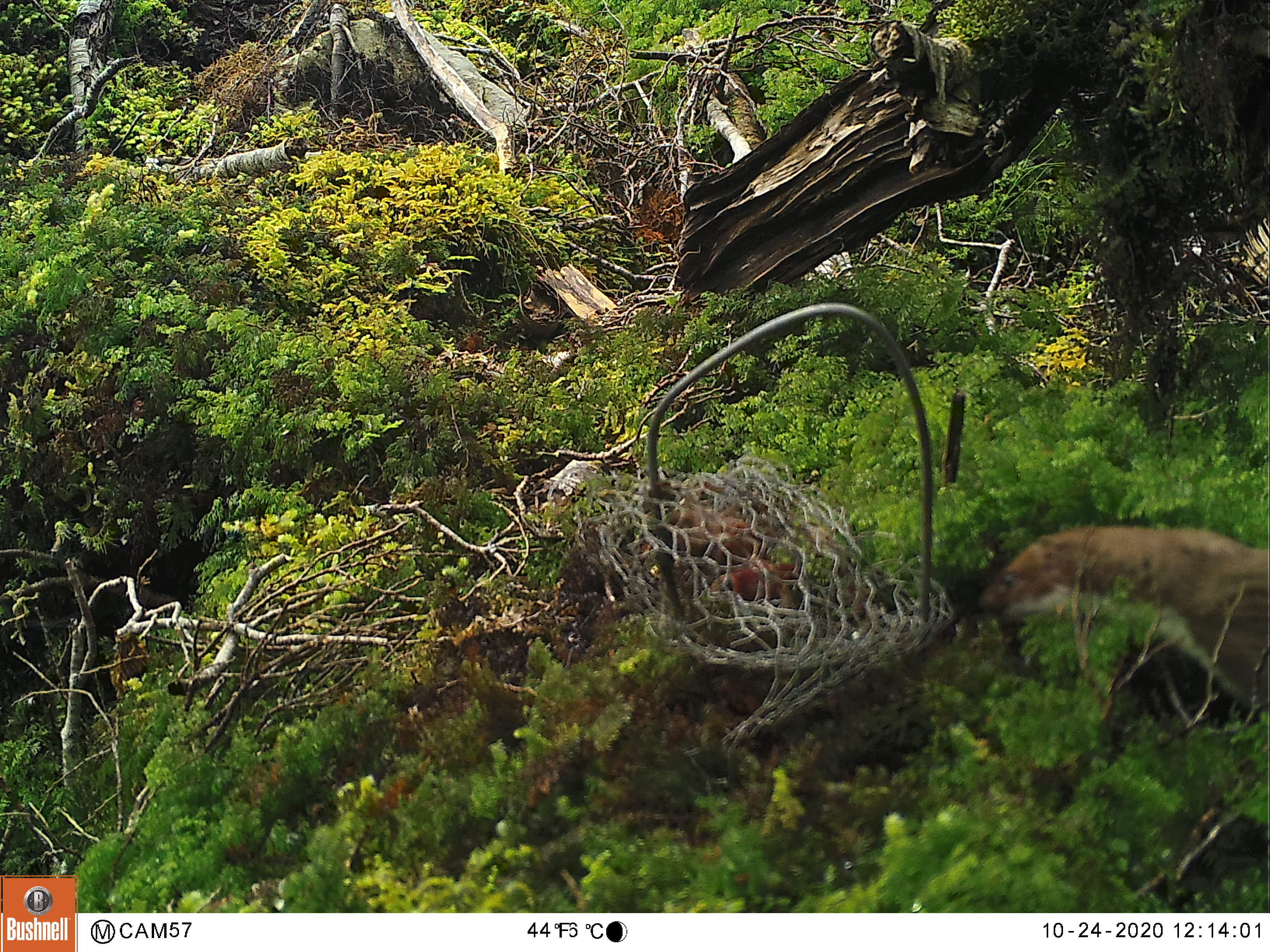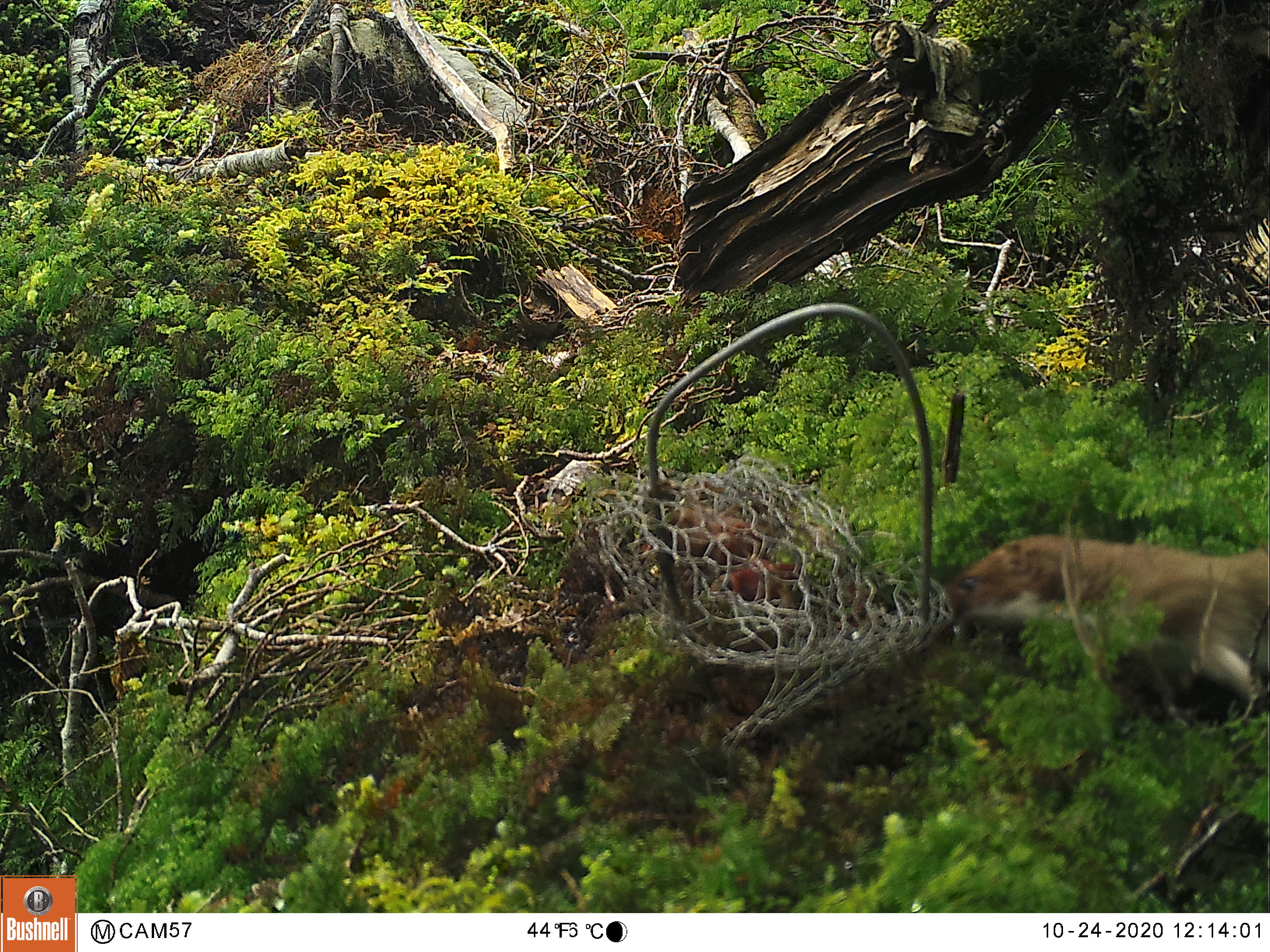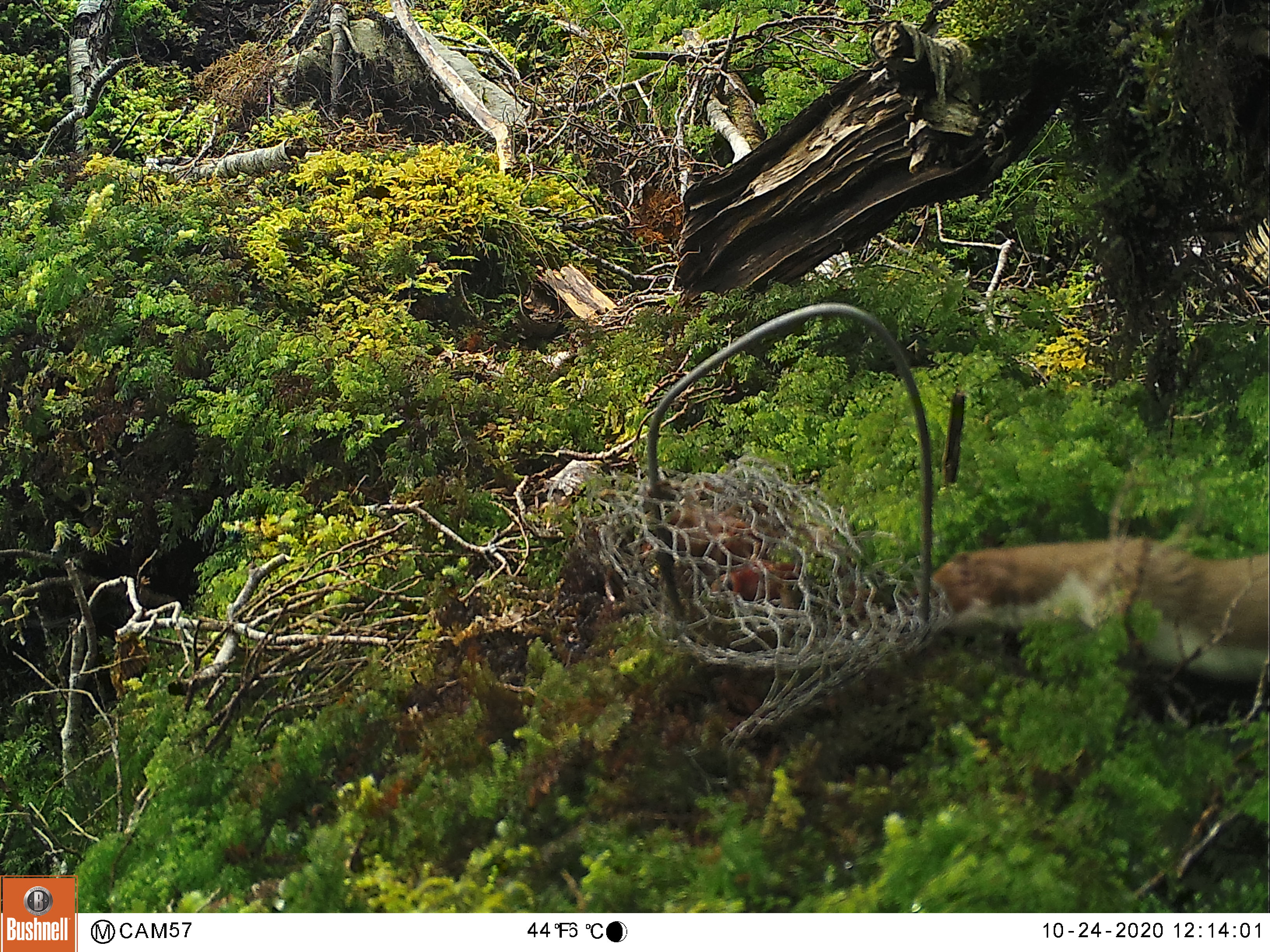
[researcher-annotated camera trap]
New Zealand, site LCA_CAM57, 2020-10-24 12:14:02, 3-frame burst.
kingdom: Animalia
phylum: Chordata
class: Mammalia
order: Carnivora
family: Mustelidae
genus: Mustela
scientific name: Mustela erminea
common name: stoat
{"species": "stoat (Mustela erminea)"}